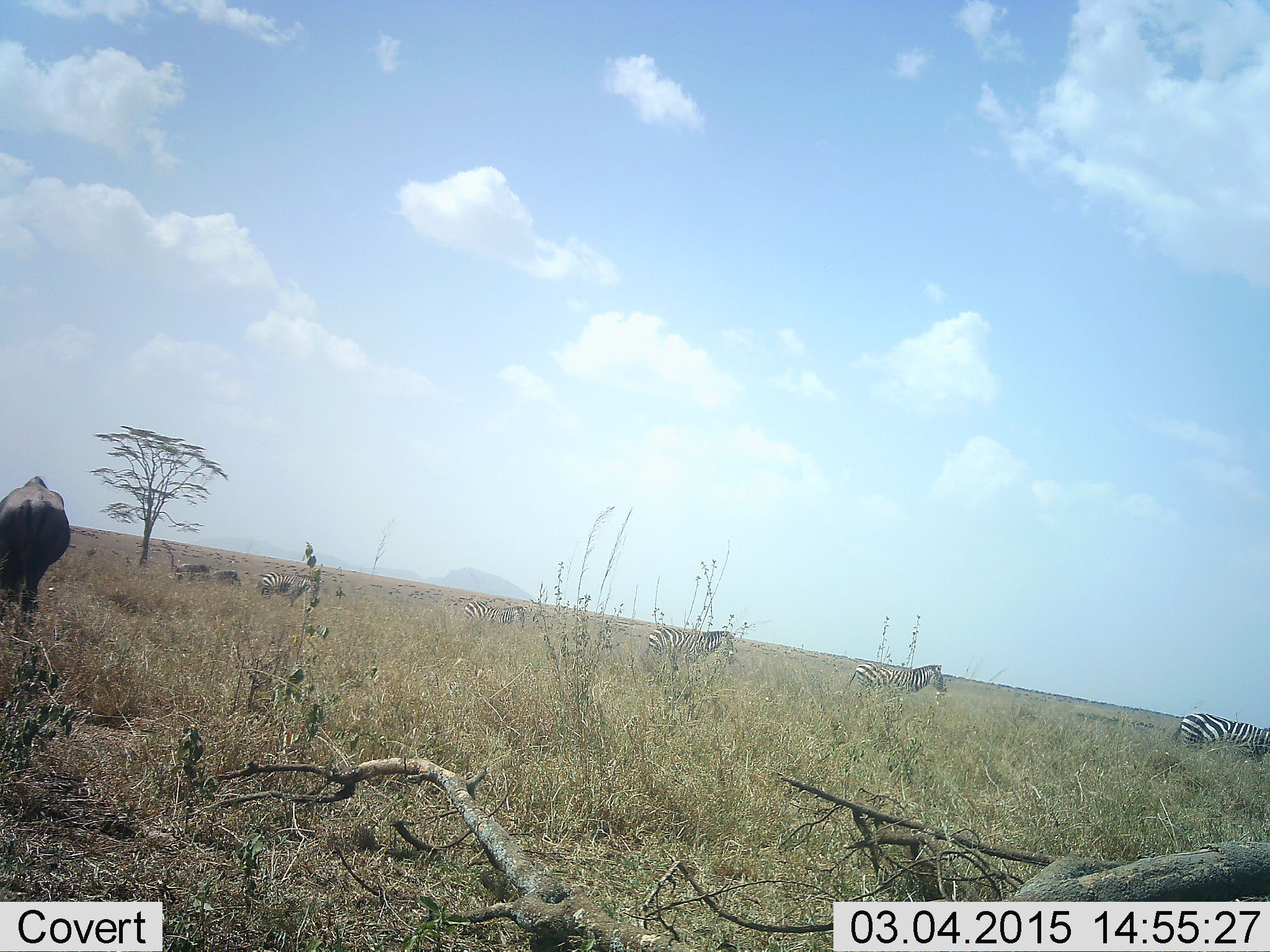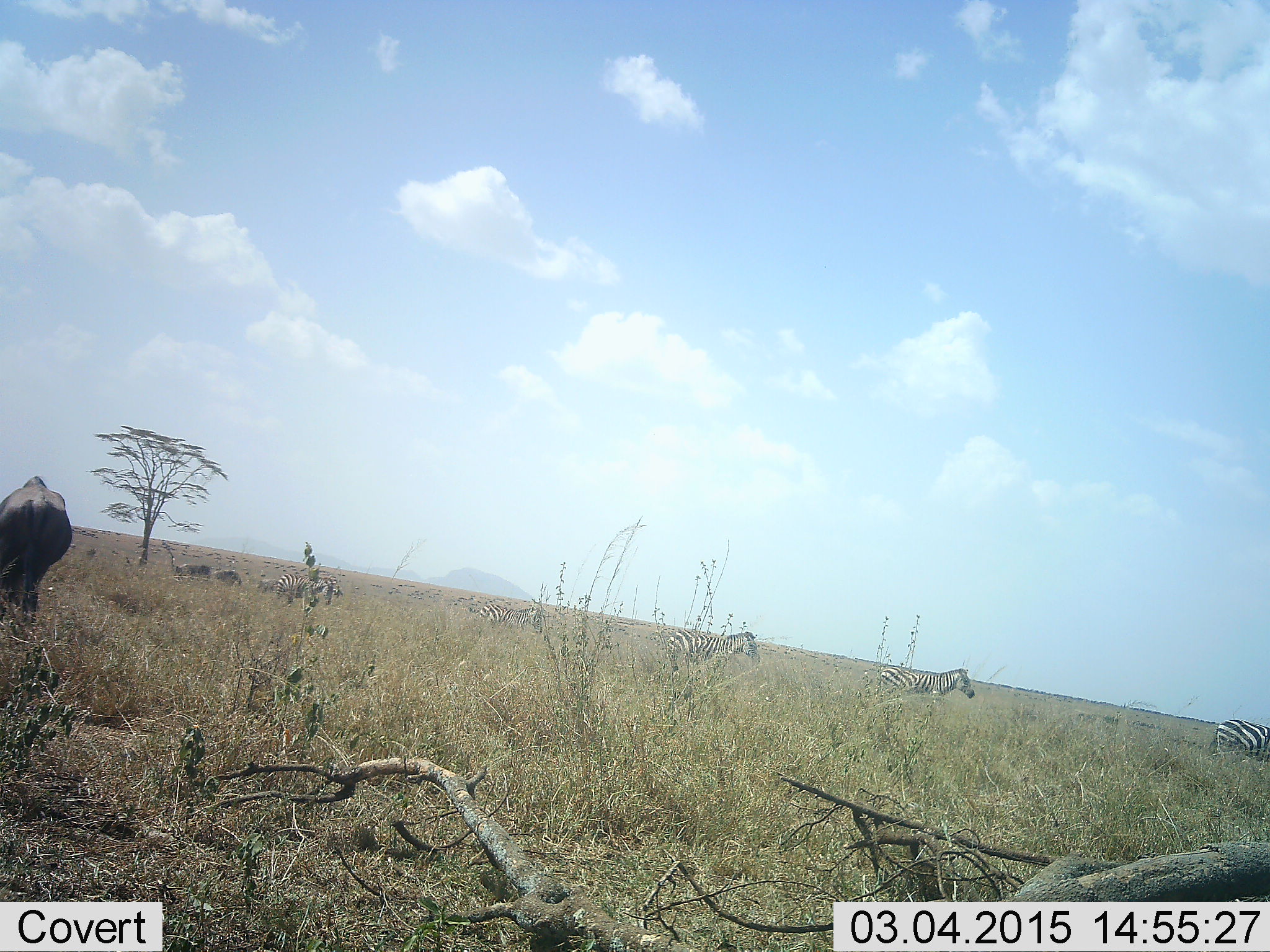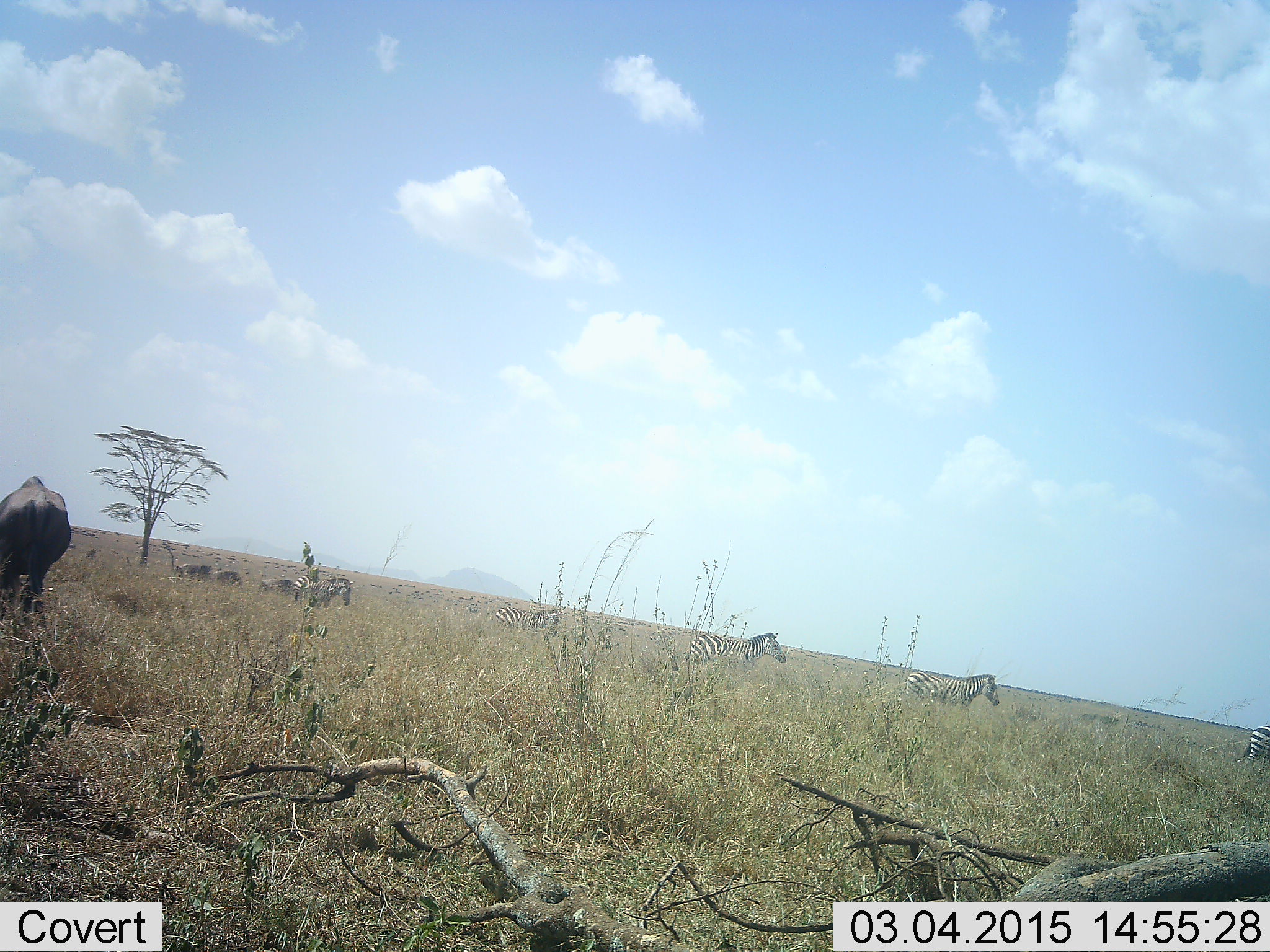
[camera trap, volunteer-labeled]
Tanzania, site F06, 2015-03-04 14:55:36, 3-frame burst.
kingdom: Animalia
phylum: Chordata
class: Mammalia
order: Artiodactyla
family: Bovidae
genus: Connochaetes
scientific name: Connochaetes taurinus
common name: blue wildebeest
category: wildebeest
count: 1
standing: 60%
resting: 0%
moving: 0%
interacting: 0%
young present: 0%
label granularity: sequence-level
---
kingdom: Animalia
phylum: Chordata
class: Mammalia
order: Perissodactyla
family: Equidae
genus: Equus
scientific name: Equus quagga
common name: plains zebra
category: zebra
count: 5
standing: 22%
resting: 0%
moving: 94%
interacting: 0%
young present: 0%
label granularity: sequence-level